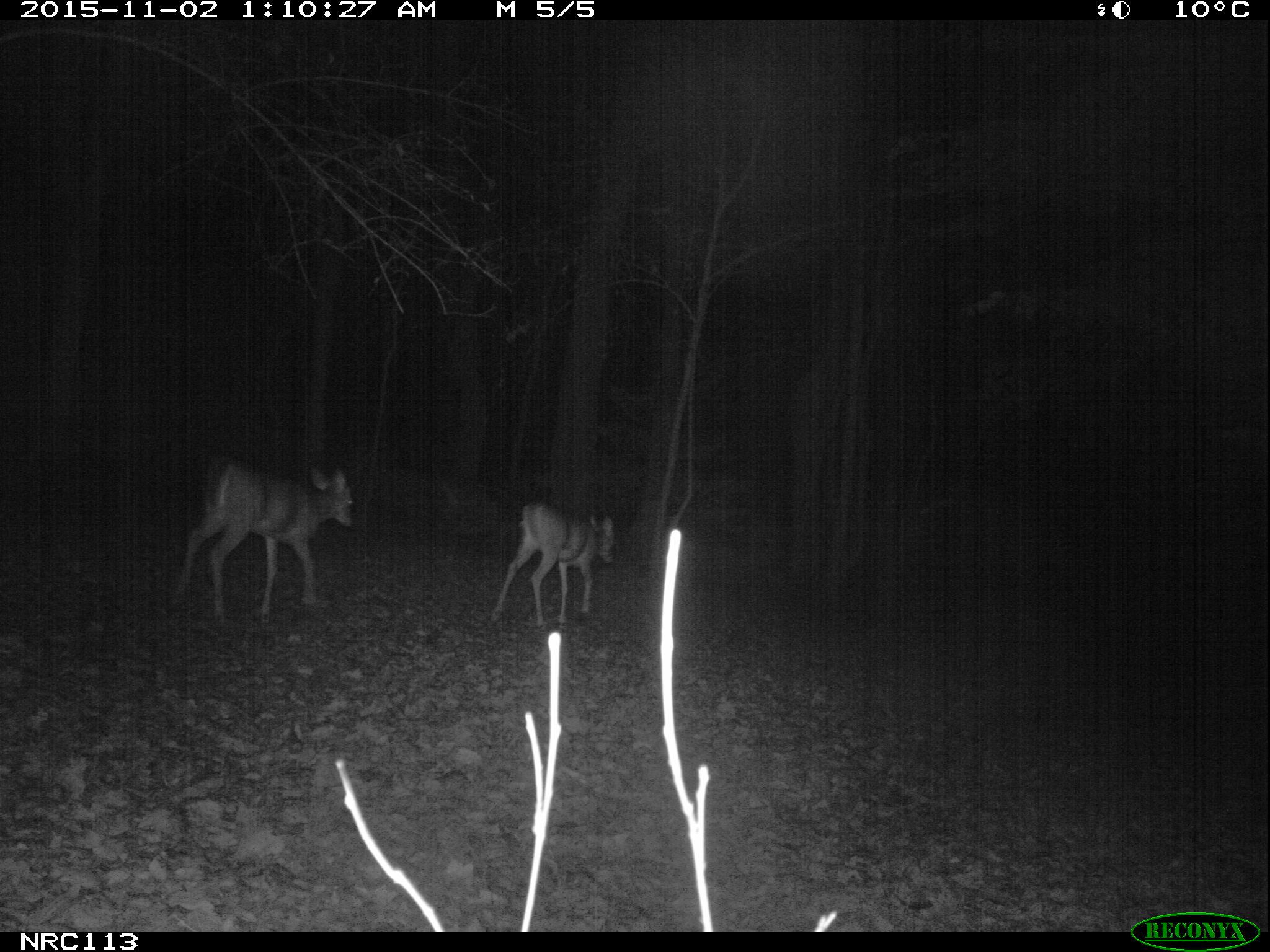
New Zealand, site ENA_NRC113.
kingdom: Animalia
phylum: Chordata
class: Mammalia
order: Artiodactyla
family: Cervidae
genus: Odocoileus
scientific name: Odocoileus virginianus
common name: white-tailed deer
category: white tailed deer